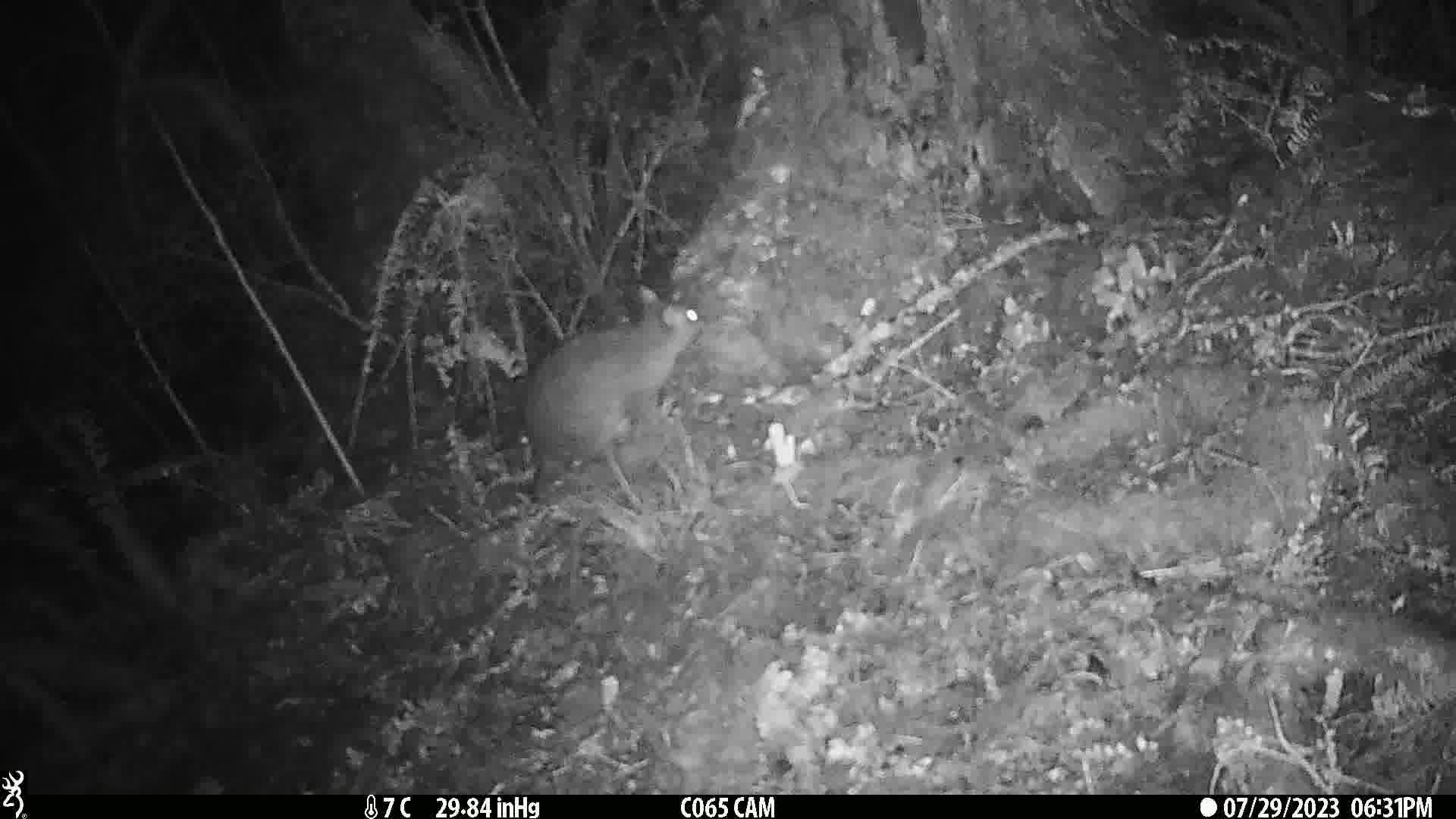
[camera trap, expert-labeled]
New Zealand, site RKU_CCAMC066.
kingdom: Animalia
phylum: Chordata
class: Mammalia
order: Diprotodontia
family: Phalangeridae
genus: Trichosurus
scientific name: Trichosurus vulpecula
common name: common brushtail possum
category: possum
Possum (common brushtail possum) (Trichosurus vulpecula).